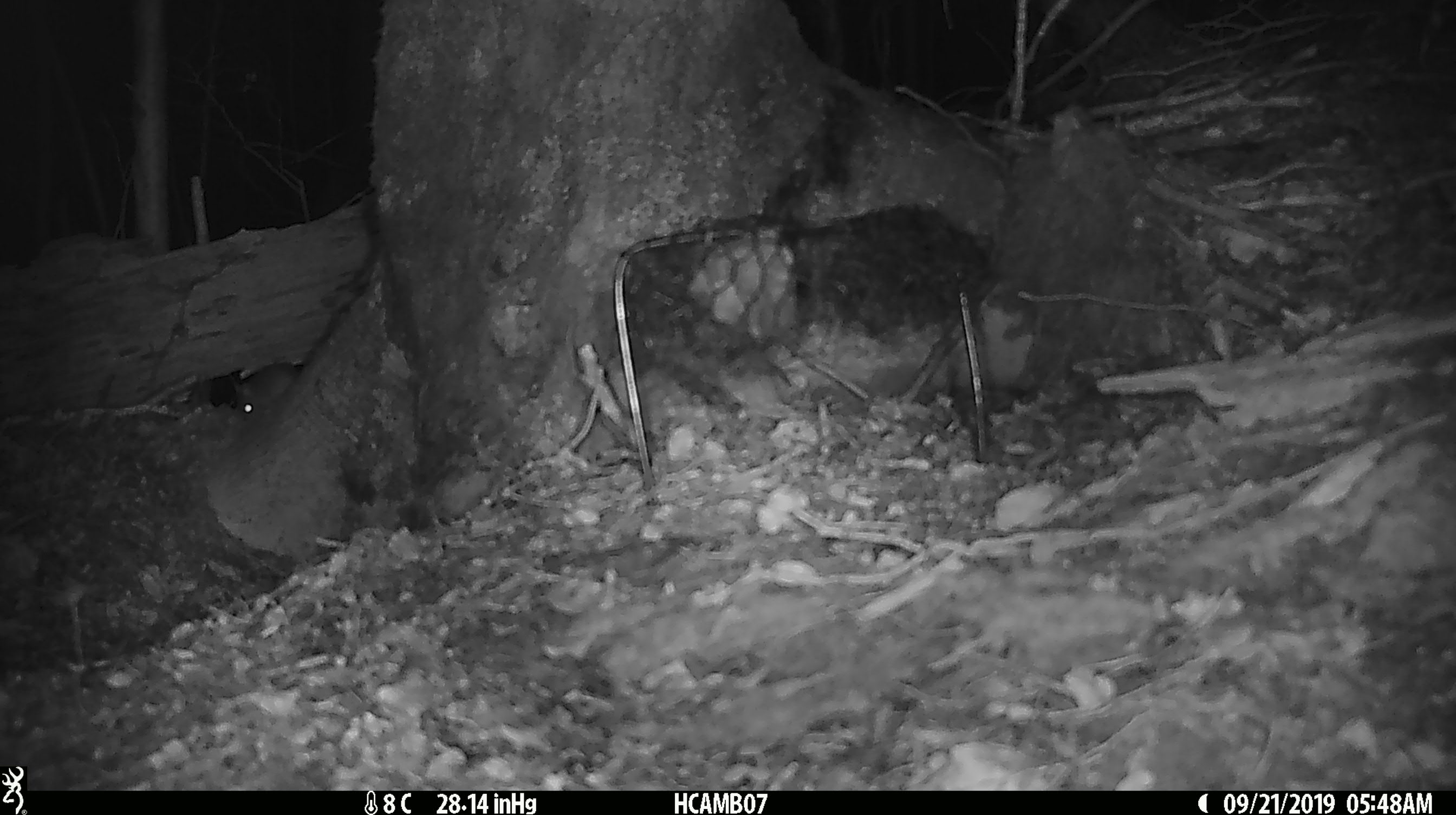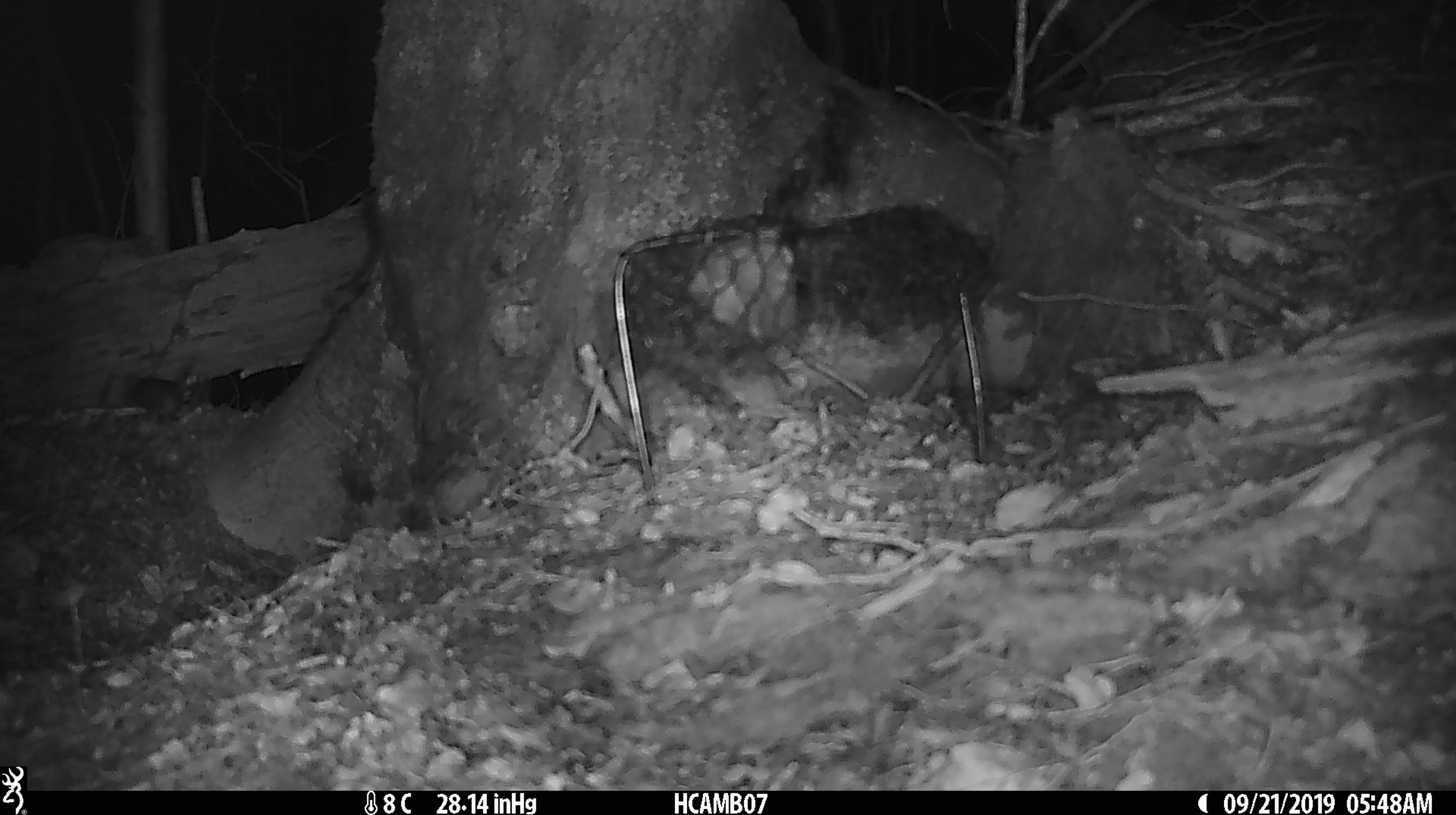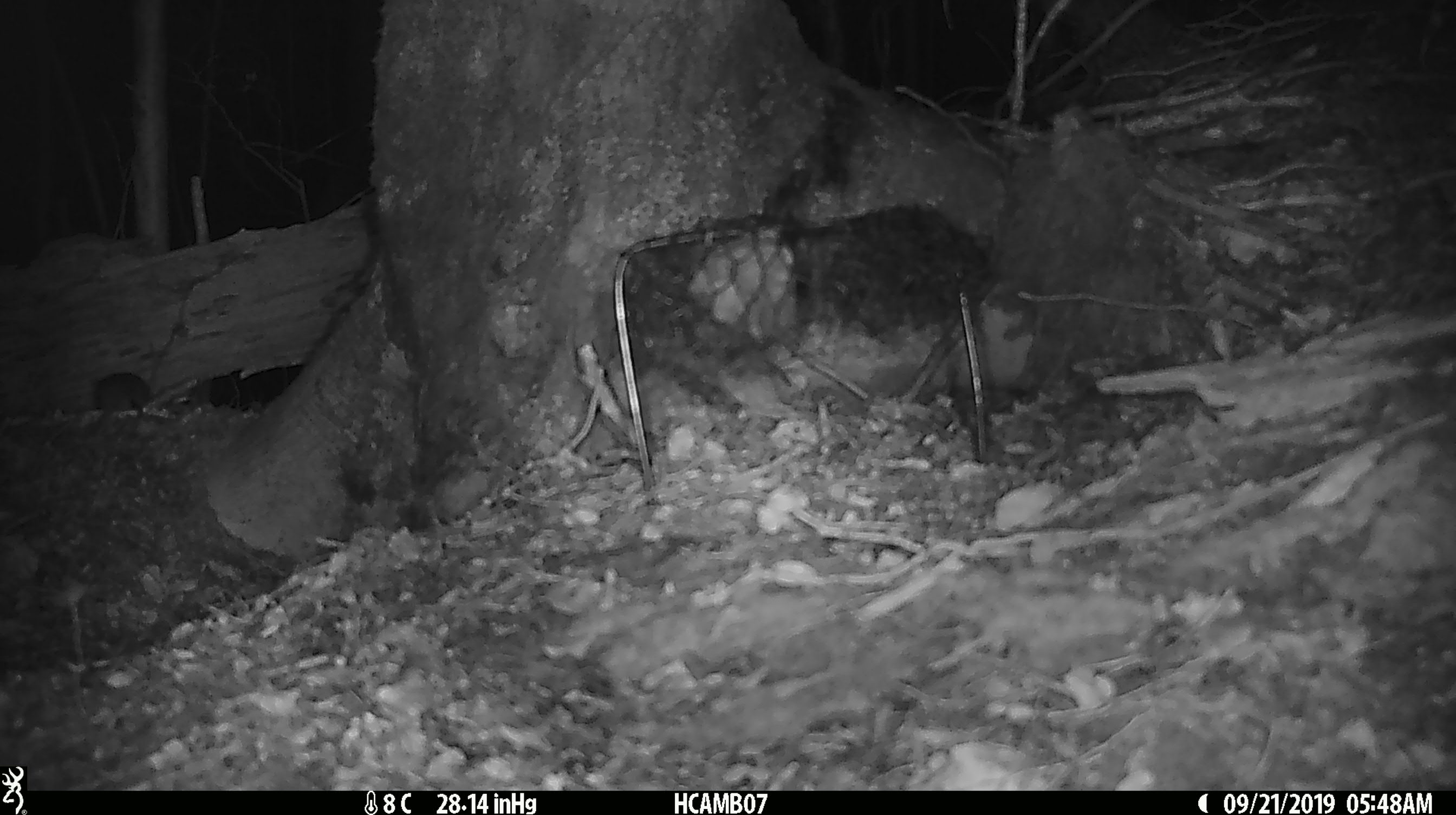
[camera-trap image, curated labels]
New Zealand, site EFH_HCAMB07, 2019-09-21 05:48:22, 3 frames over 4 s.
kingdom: Animalia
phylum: Chordata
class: Mammalia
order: Rodentia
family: Muridae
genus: Mus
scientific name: Mus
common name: mouse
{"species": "mouse (Mus)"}